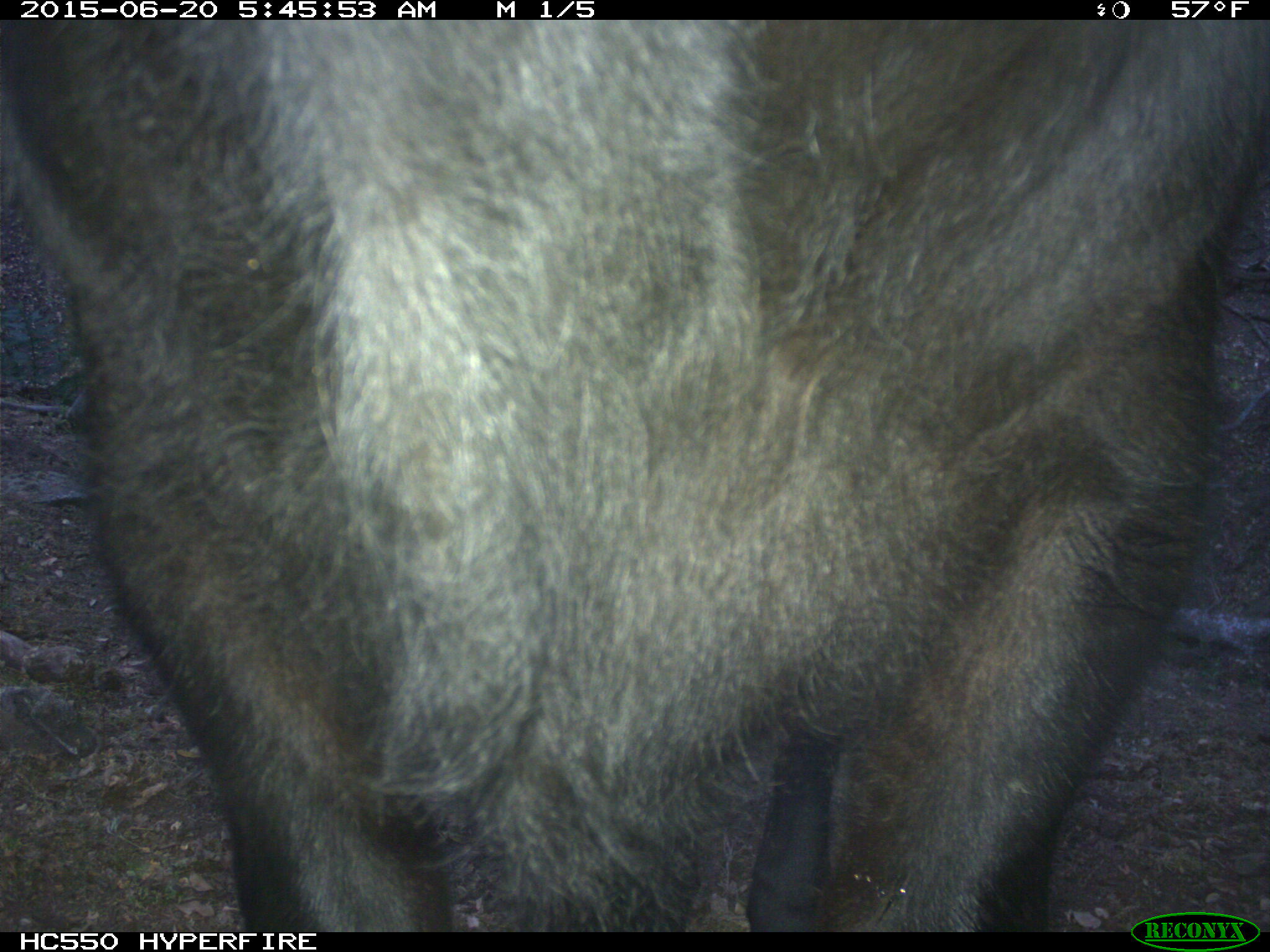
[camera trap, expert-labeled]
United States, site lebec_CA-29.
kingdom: Animalia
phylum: Chordata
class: Mammalia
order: Artiodactyla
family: Bovidae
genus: Bos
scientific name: Bos taurus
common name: domestic cow